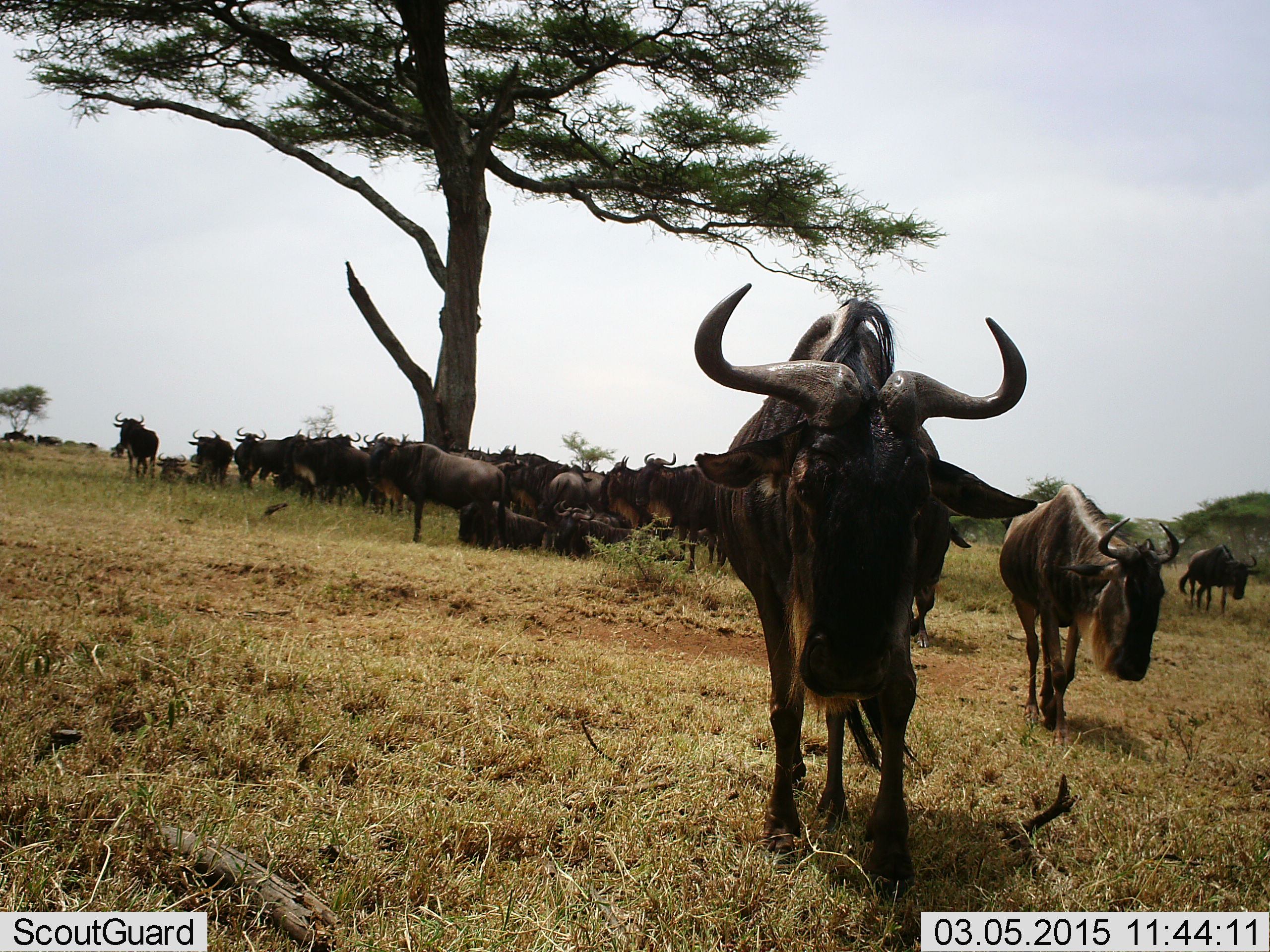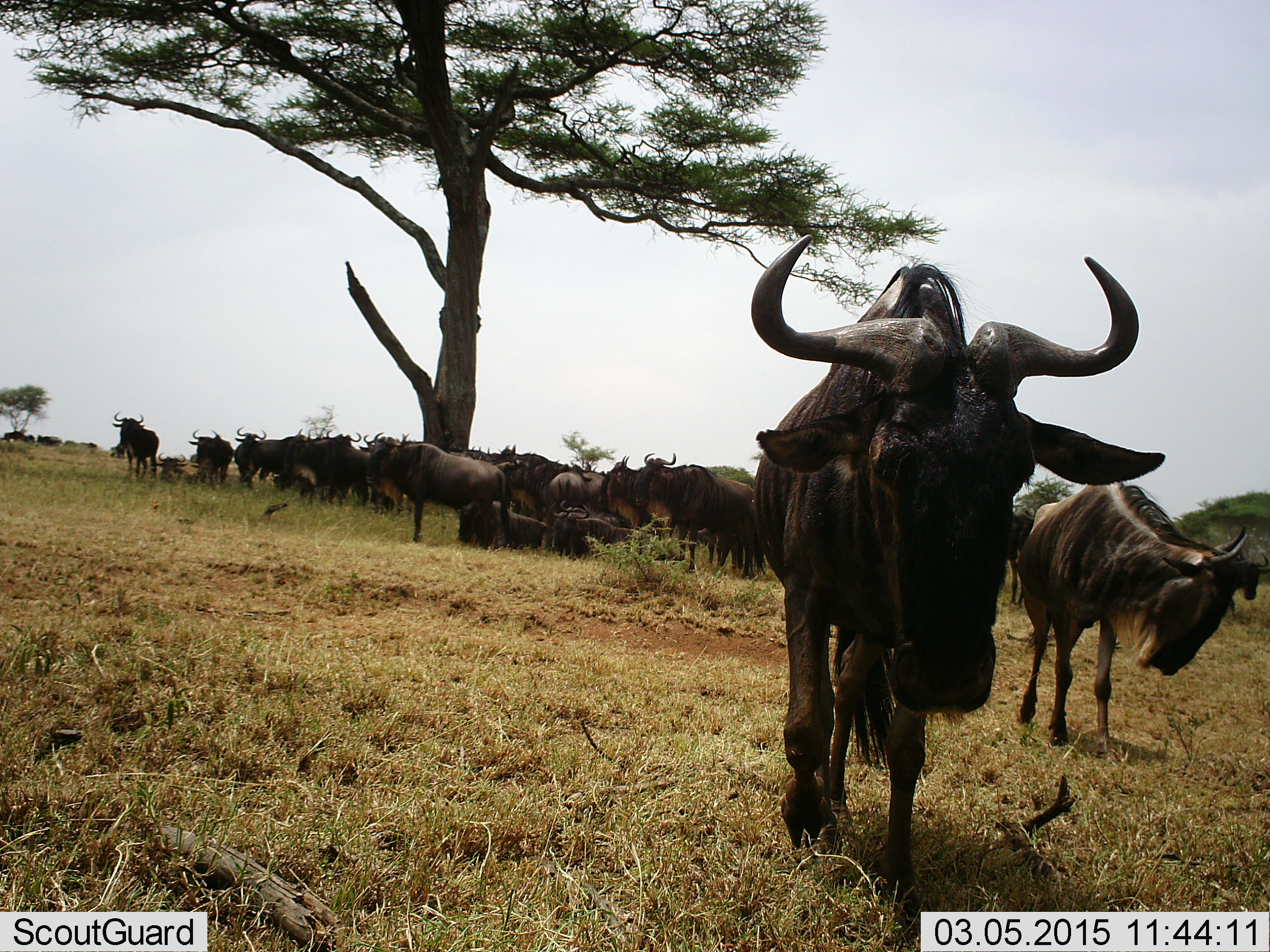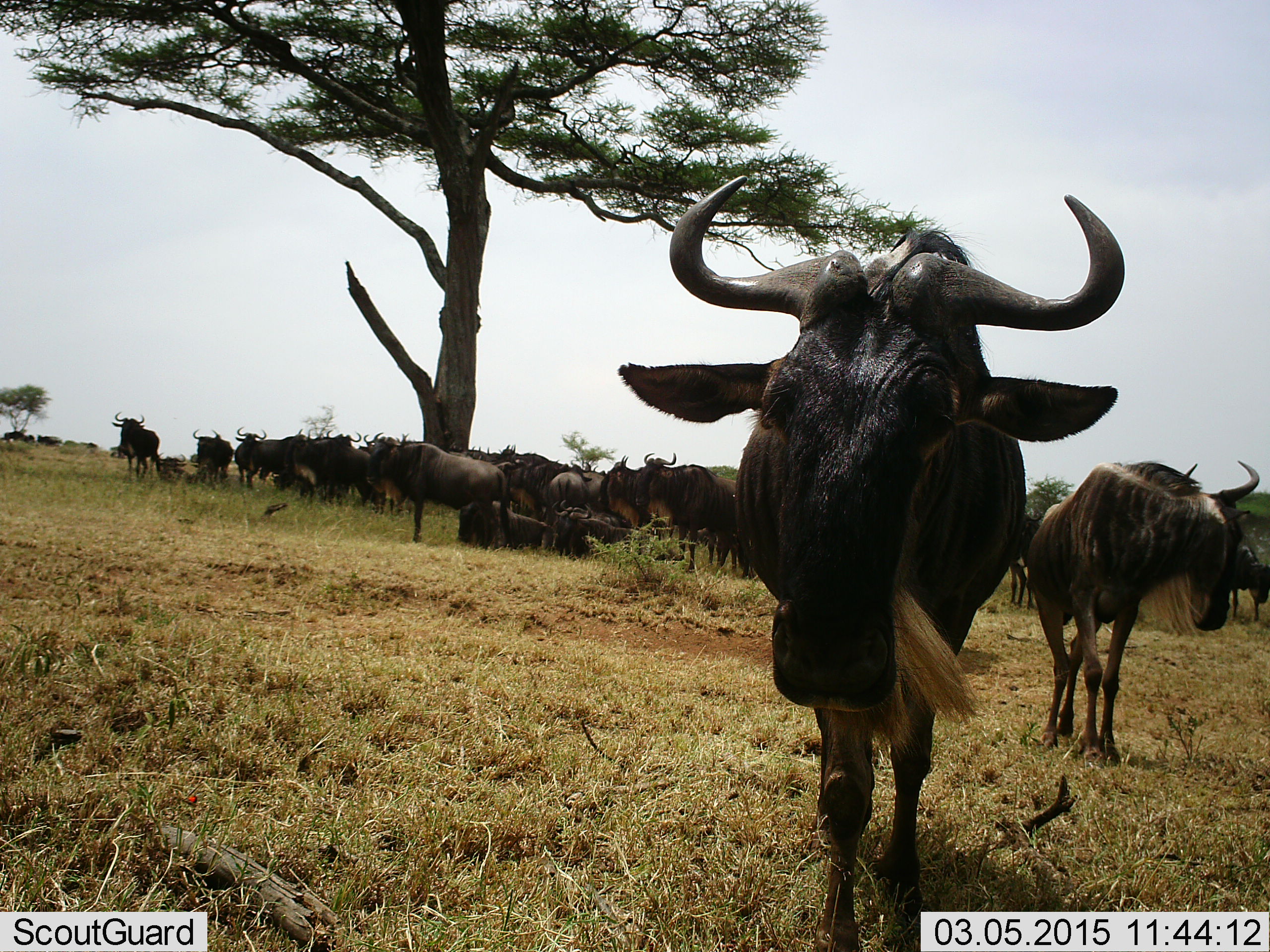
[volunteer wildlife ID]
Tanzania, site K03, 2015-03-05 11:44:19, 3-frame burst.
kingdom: Animalia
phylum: Chordata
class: Mammalia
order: Artiodactyla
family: Bovidae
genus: Connochaetes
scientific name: Connochaetes taurinus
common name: blue wildebeest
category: wildebeest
Wildebeest (blue wildebeest) (Connochaetes taurinus), count 11-50. Behavior (volunteer vote fractions): standing 90%, resting 80%, moving 60%, interacting 0%. Young present (vote fraction): 0%. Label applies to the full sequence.